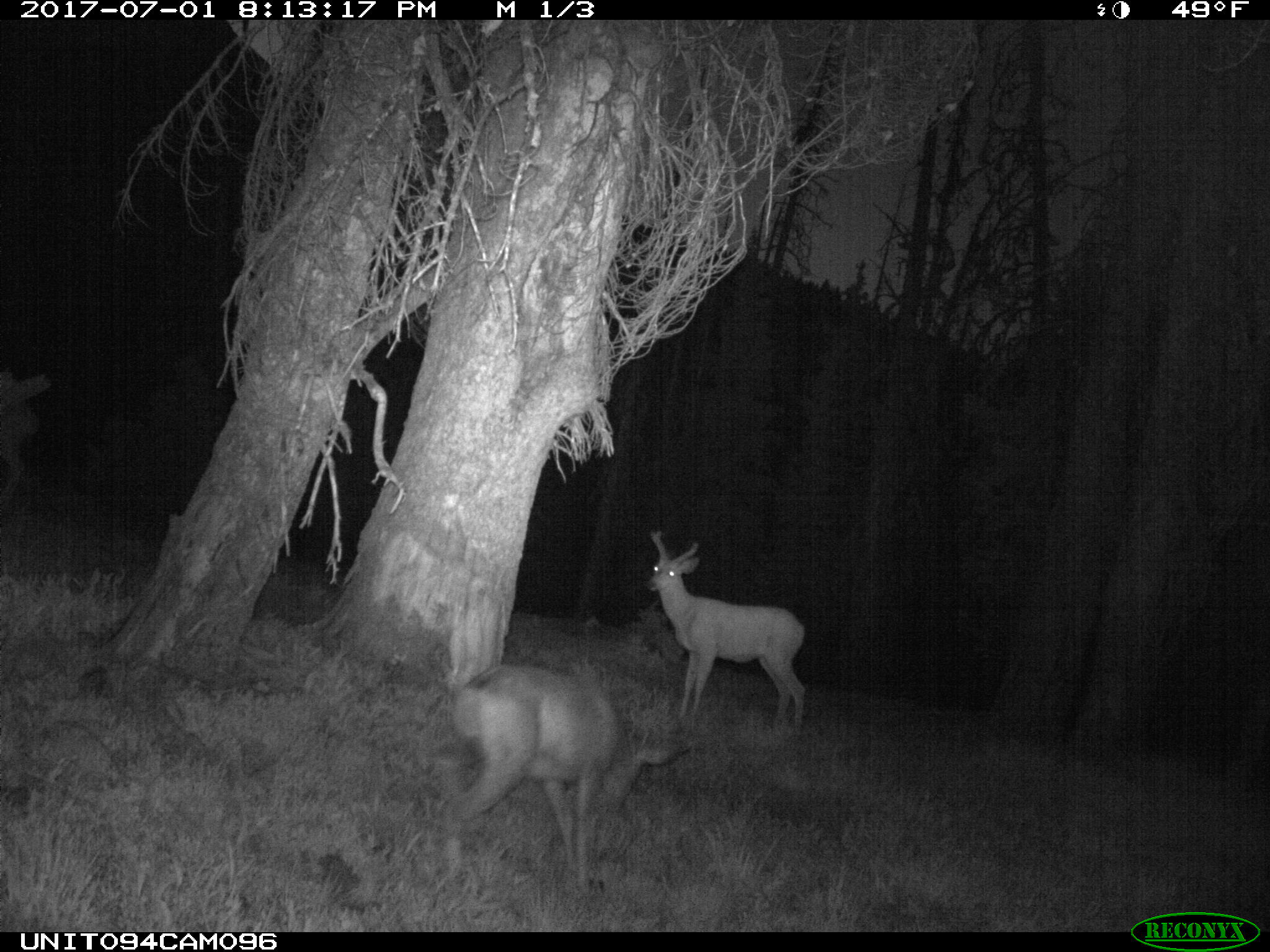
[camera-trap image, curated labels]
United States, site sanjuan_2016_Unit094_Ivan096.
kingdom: Animalia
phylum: Chordata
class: Mammalia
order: Artiodactyla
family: Cervidae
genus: Odocoileus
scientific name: Odocoileus hemionus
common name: mule deer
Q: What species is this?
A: Odocoileus hemionus (mule deer).